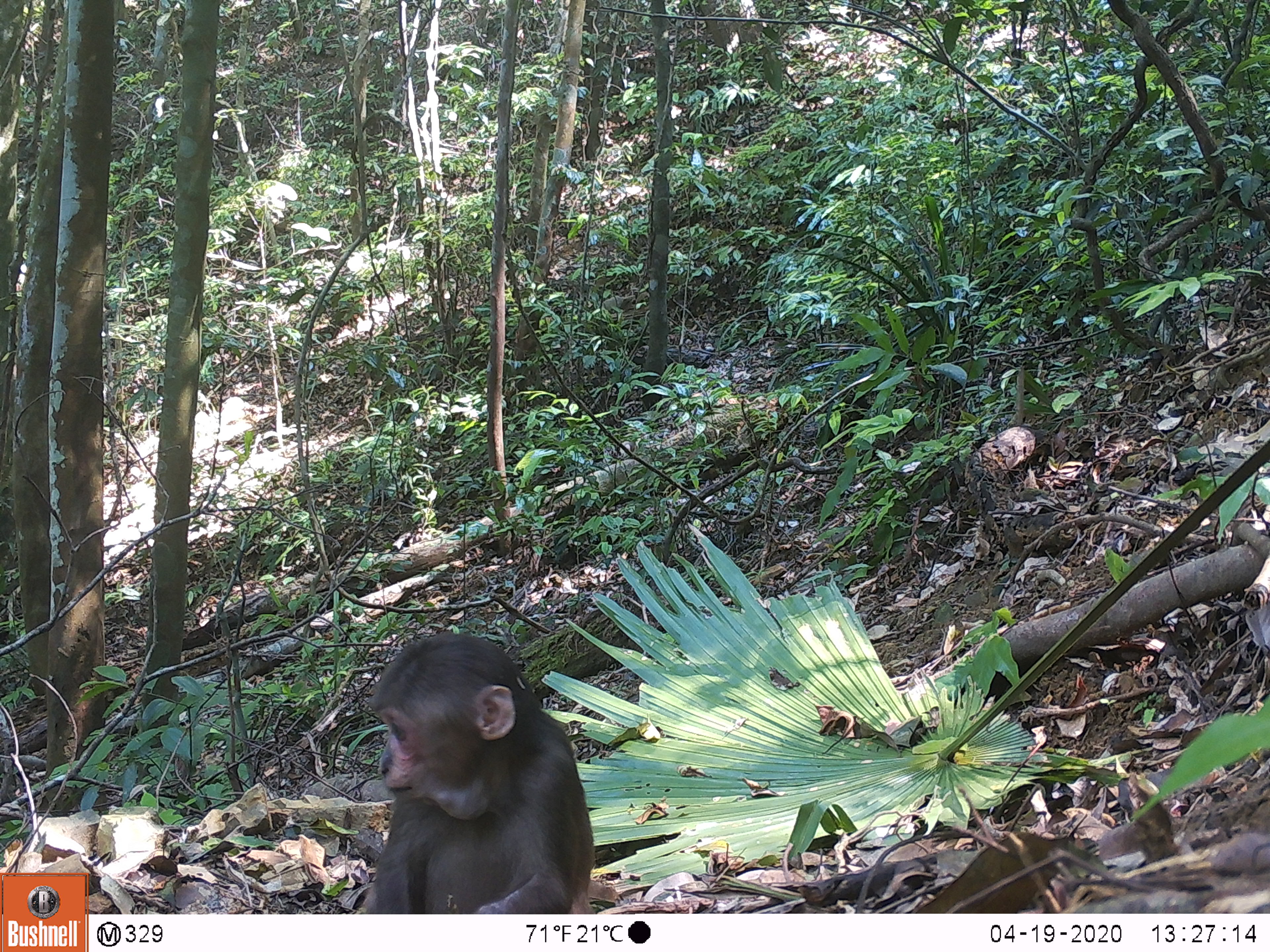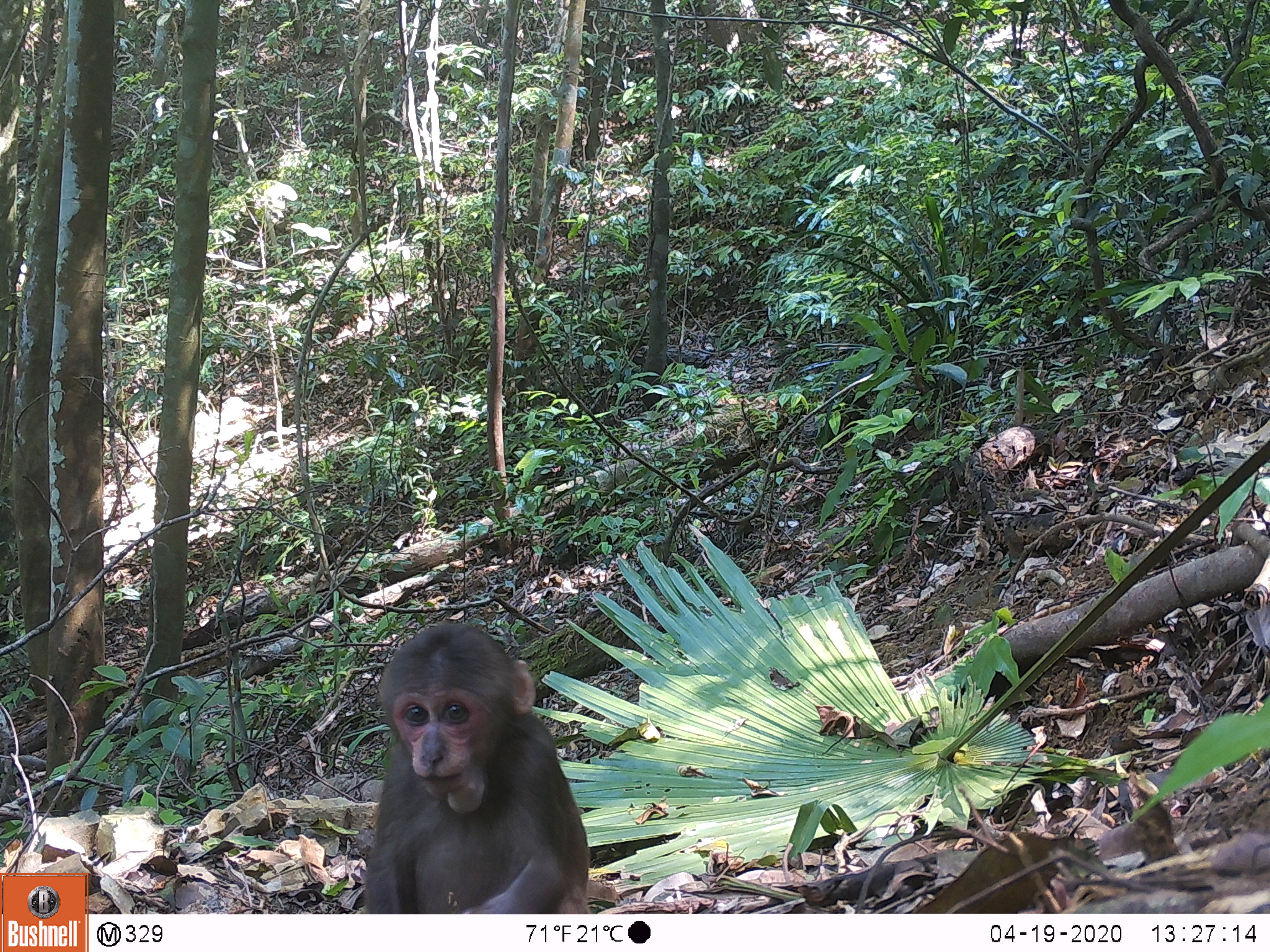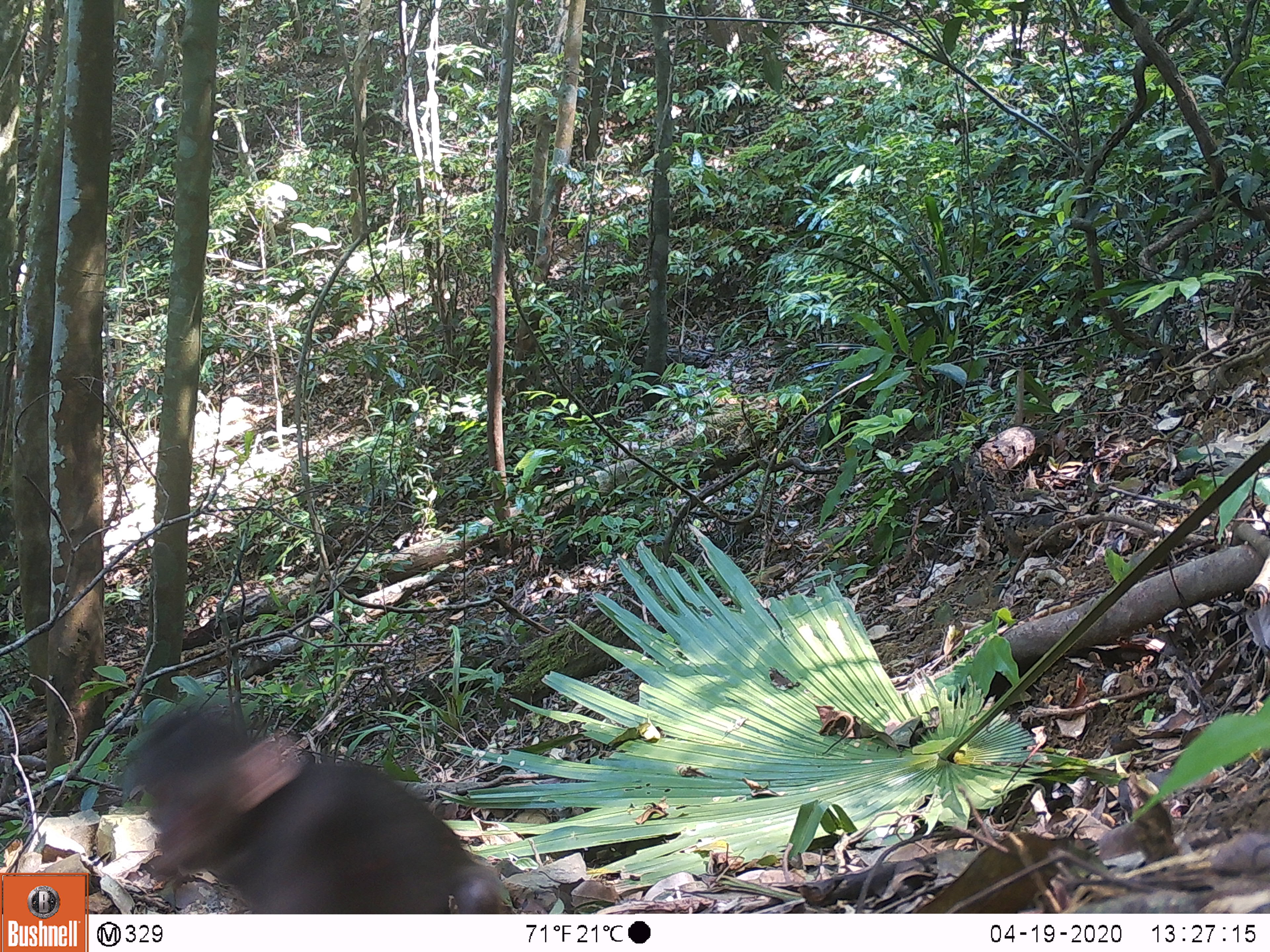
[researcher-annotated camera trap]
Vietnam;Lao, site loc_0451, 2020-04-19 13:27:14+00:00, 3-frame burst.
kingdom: Animalia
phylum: Chordata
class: Mammalia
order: Primates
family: Cercopithecidae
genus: Macaca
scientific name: Macaca arctoides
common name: stump-tailed macaque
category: stump tailed macaque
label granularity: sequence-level